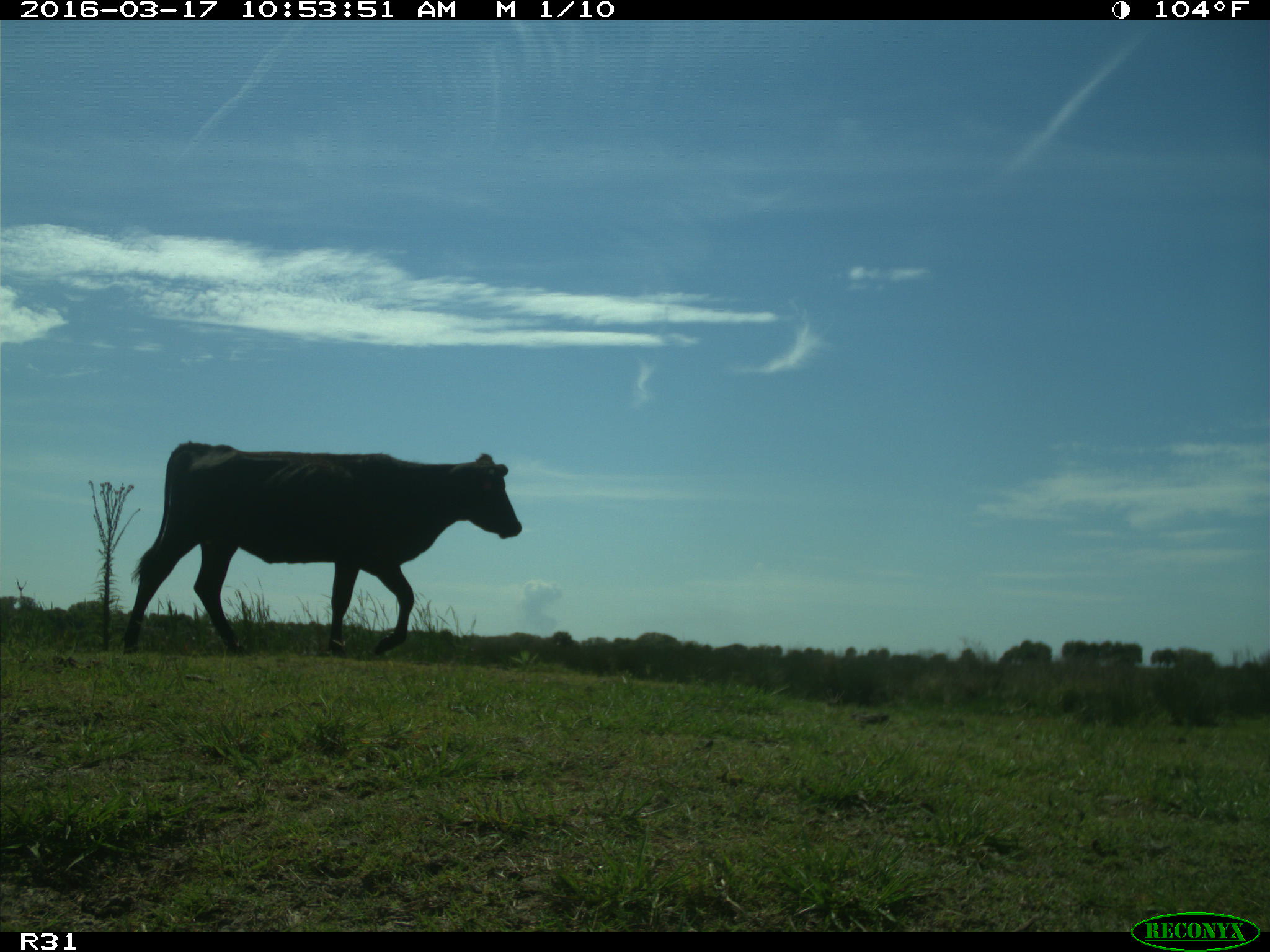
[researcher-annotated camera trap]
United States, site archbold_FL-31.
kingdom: Animalia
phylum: Chordata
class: Mammalia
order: Artiodactyla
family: Bovidae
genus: Bos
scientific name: Bos taurus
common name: domestic cow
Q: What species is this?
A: Bos taurus (domestic cow).